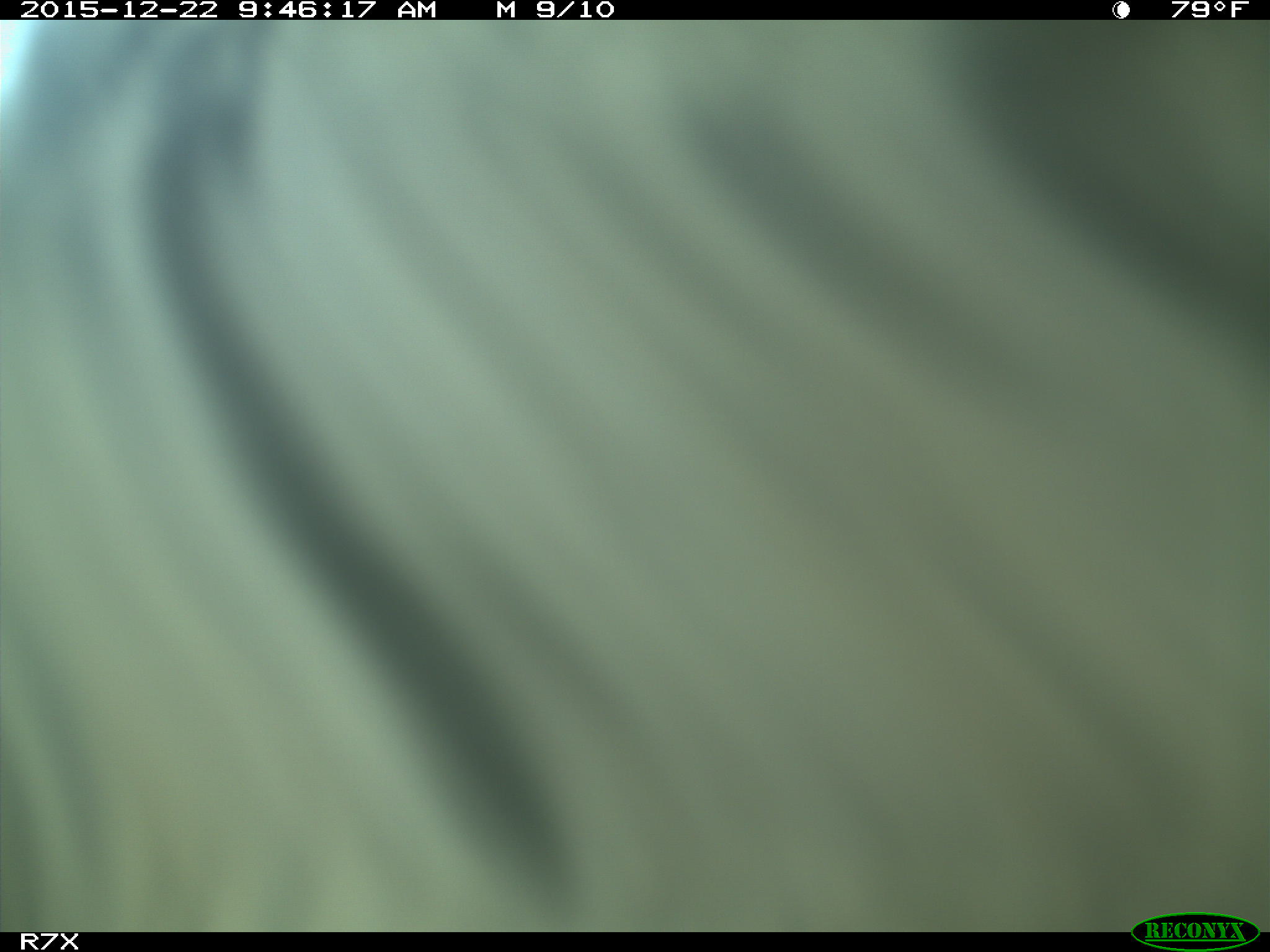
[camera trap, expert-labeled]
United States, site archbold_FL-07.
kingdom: Animalia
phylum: Chordata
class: Mammalia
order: Artiodactyla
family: Bovidae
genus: Bos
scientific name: Bos taurus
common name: domestic cow